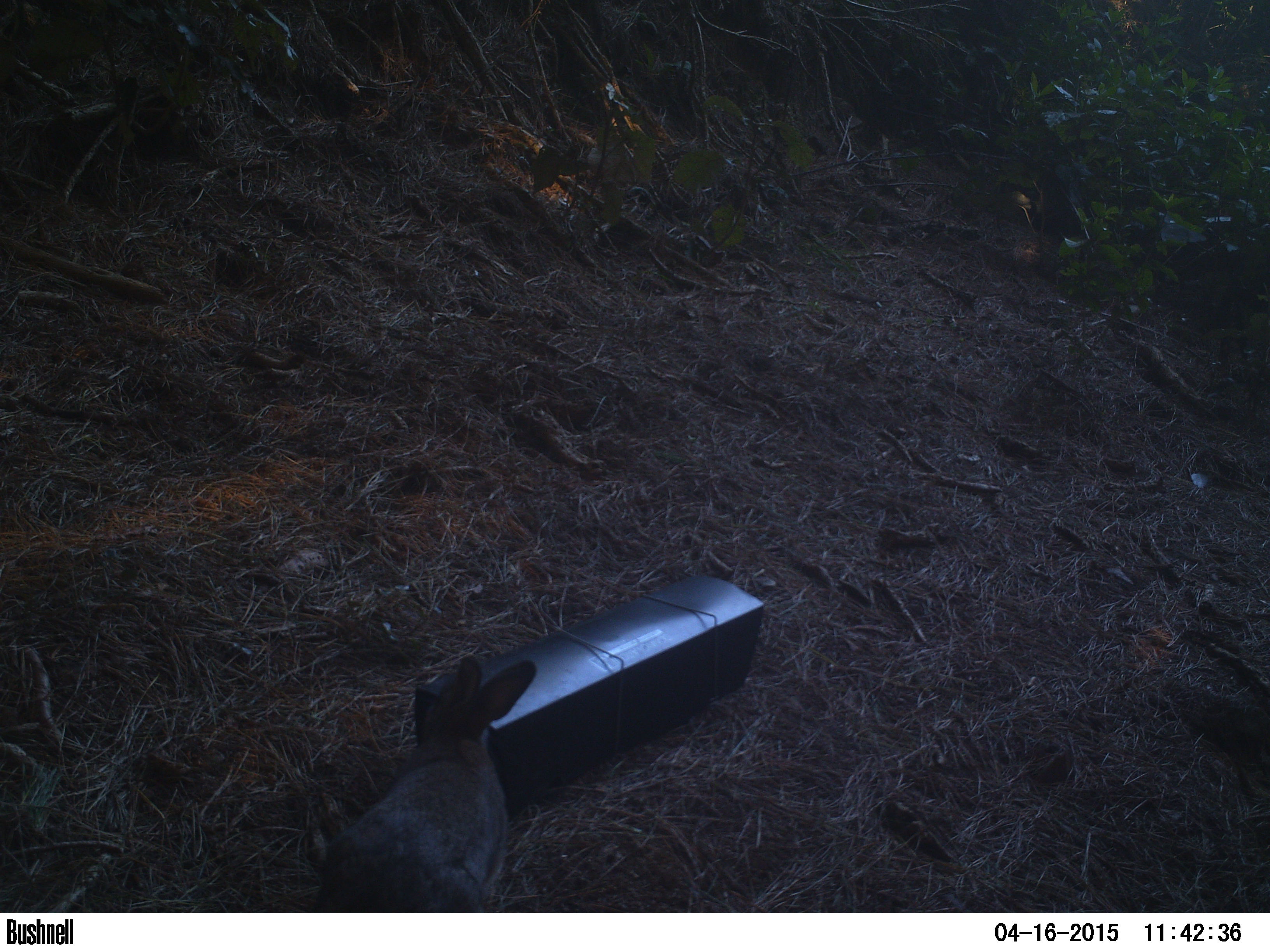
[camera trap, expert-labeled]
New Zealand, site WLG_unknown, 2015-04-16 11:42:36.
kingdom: Animalia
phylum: Chordata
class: Mammalia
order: Lagomorpha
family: Leporidae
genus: Oryctolagus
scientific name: Oryctolagus cuniculus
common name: european rabbit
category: rabbit